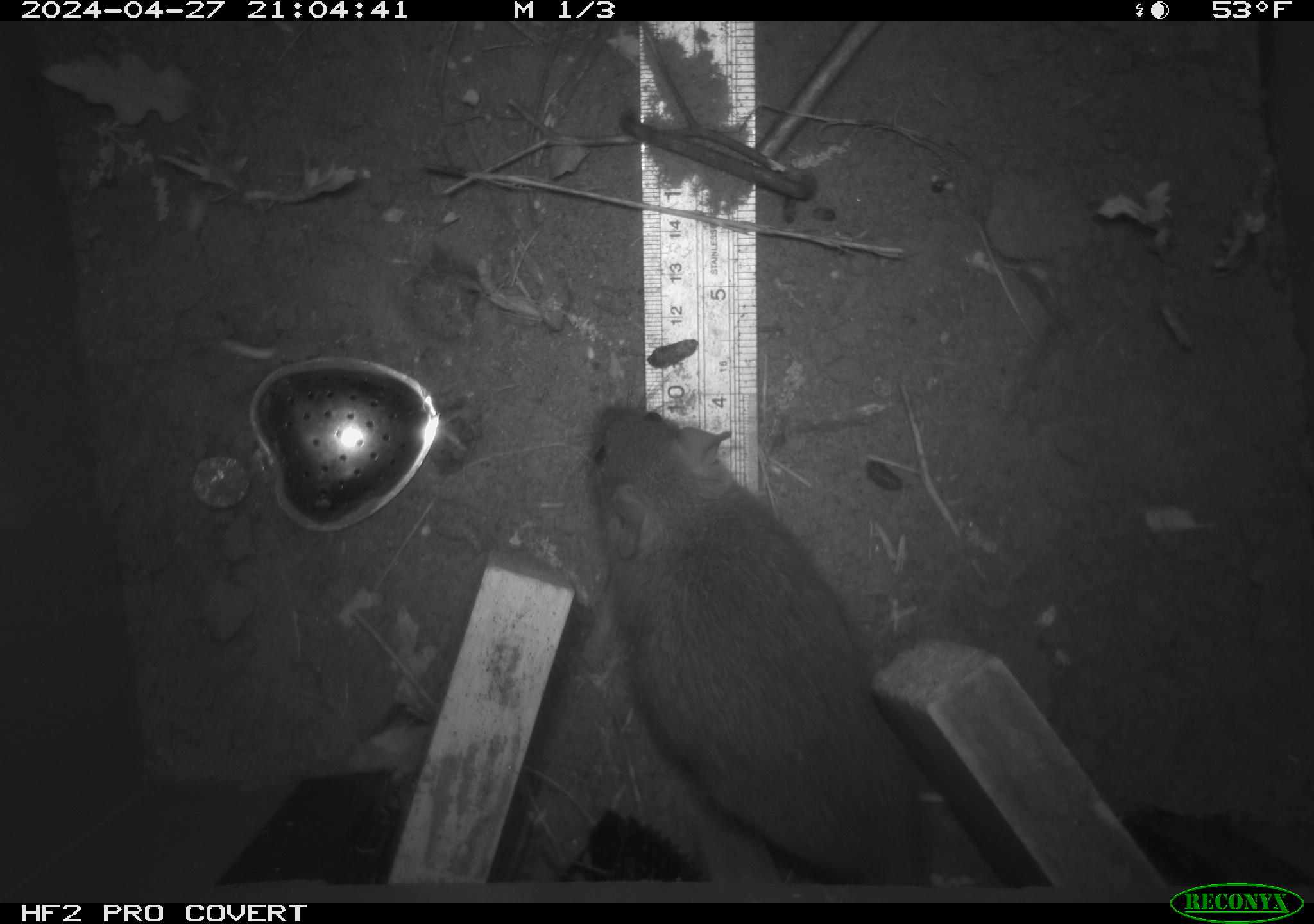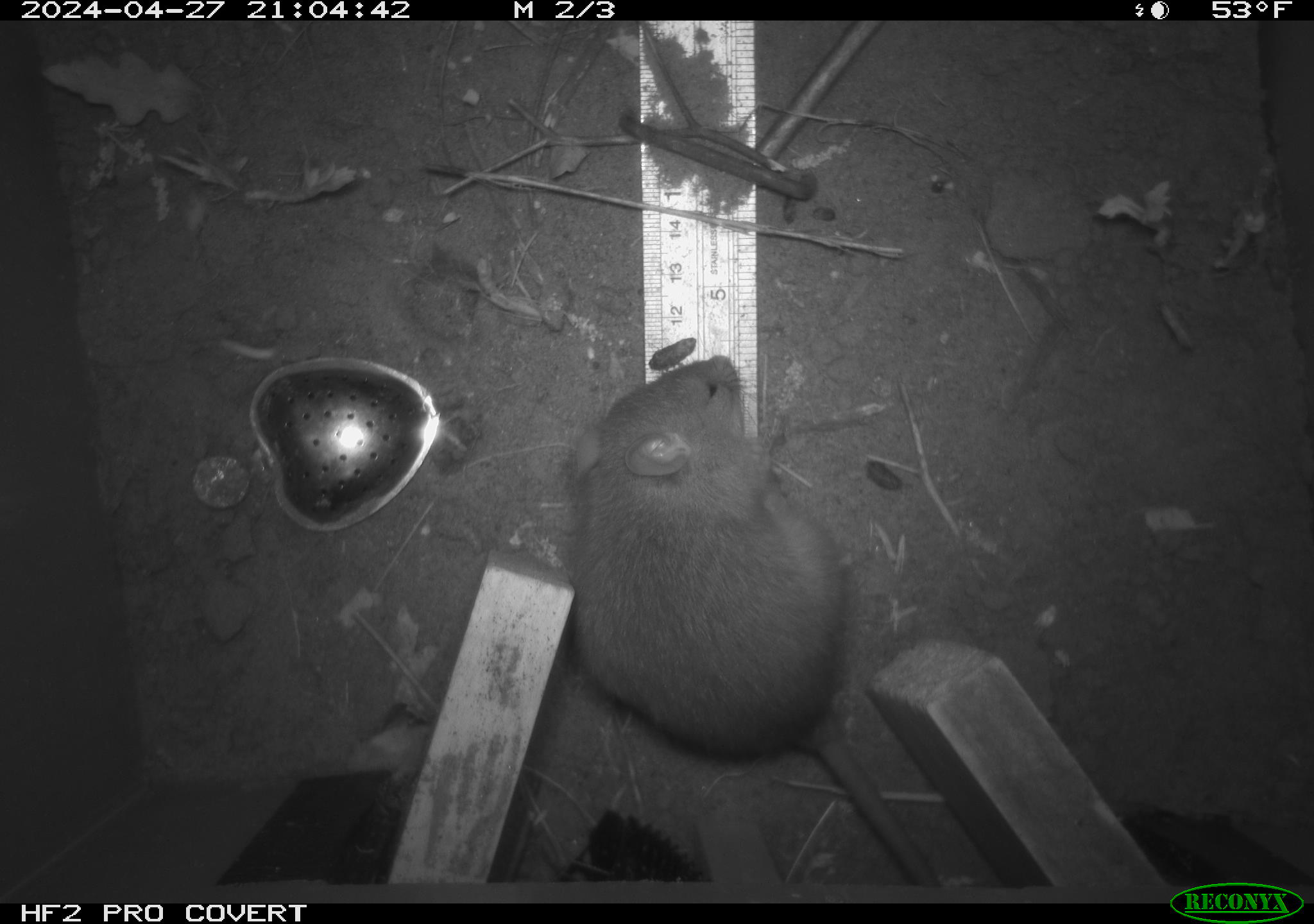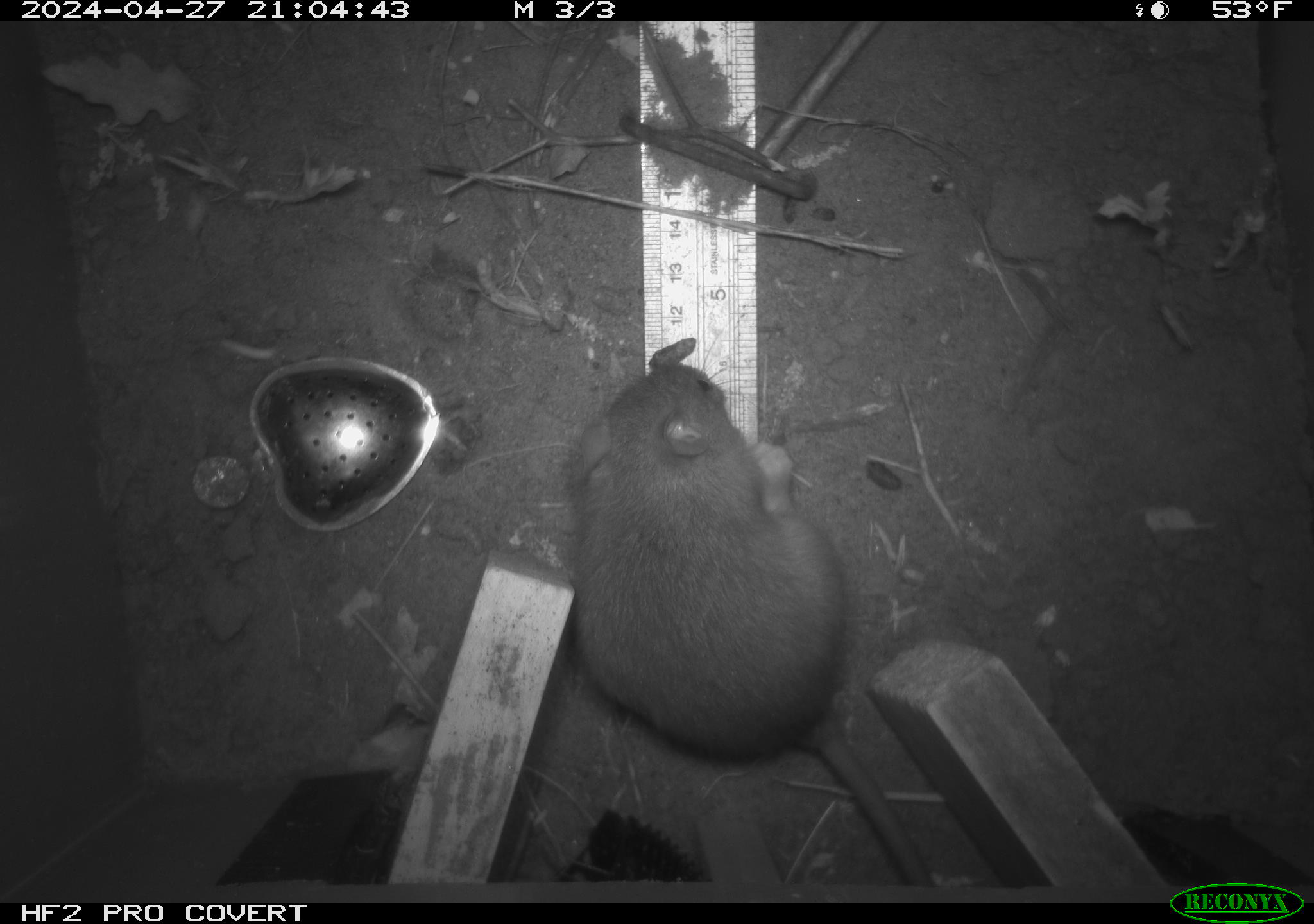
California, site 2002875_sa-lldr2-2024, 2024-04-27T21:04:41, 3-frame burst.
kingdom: Animalia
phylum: Chordata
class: Mammalia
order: Rodentia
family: Muridae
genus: Rattus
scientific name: Rattus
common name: rat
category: rattus species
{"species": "rattus species (rat) (Rattus)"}